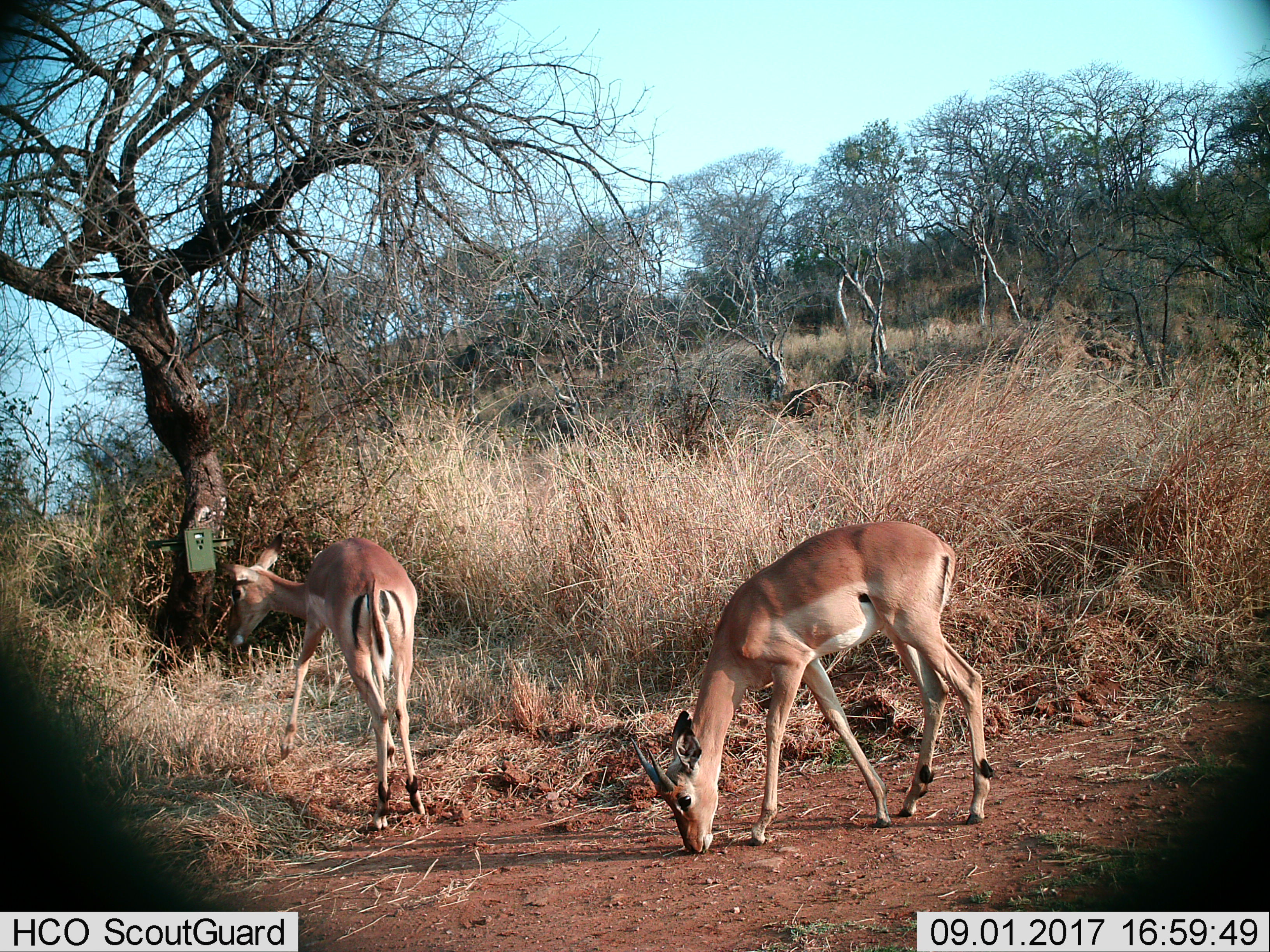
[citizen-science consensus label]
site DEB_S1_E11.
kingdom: Animalia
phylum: Chordata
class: Mammalia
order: Artiodactyla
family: Bovidae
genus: Aepyceros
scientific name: Aepyceros melampus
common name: impala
Impala (Aepyceros melampus), count 2. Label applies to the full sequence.